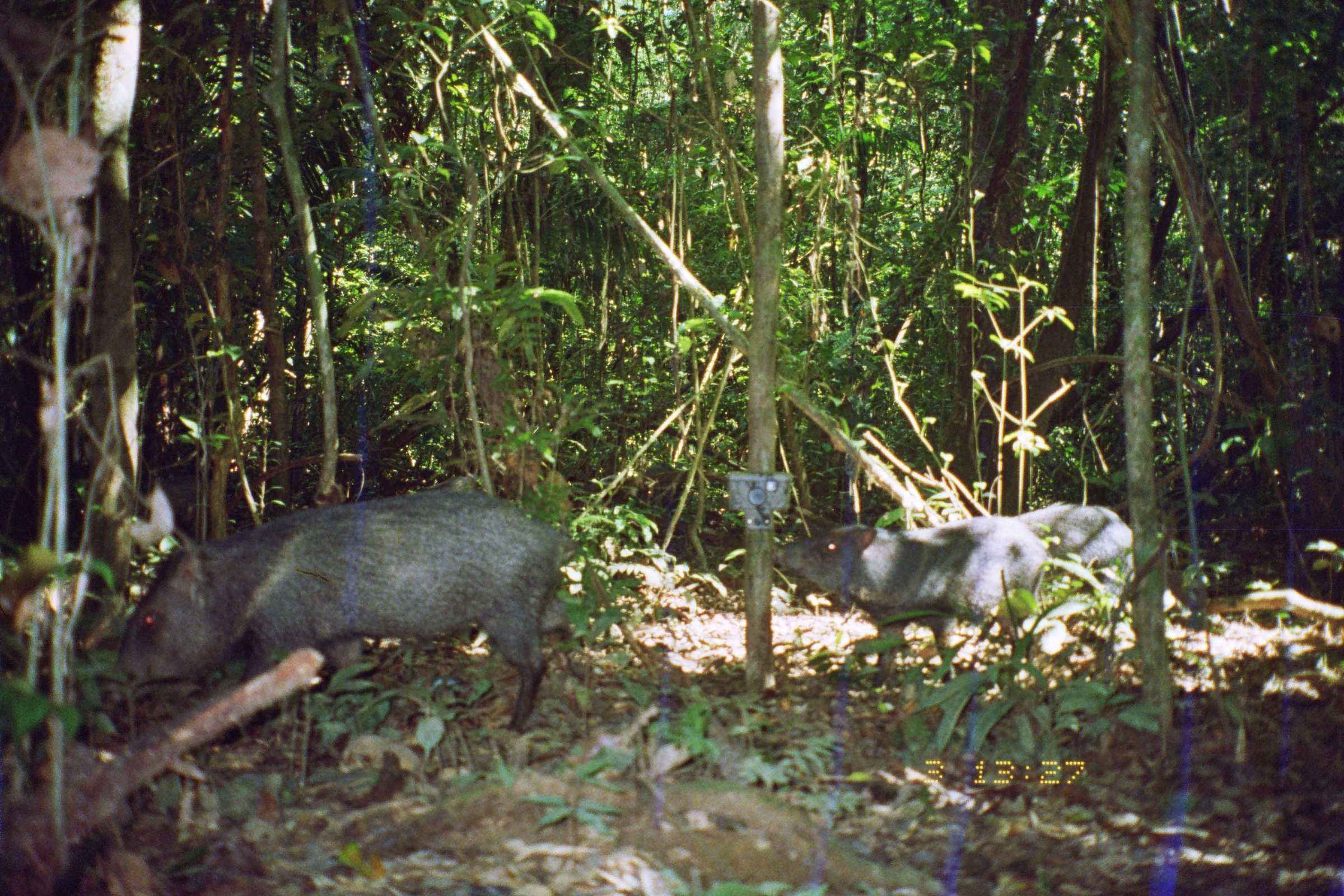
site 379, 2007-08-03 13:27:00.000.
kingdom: Animalia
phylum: Chordata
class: Mammalia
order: Artiodactyla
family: Tayassuidae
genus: Pecari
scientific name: Pecari tajacu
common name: collared peccary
Pecari tajacu (collared peccary).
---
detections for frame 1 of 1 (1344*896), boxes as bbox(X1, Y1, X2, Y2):
pecari tajacu: bbox(106, 486, 574, 737); bbox(770, 514, 1049, 700); bbox(1016, 498, 1135, 621)